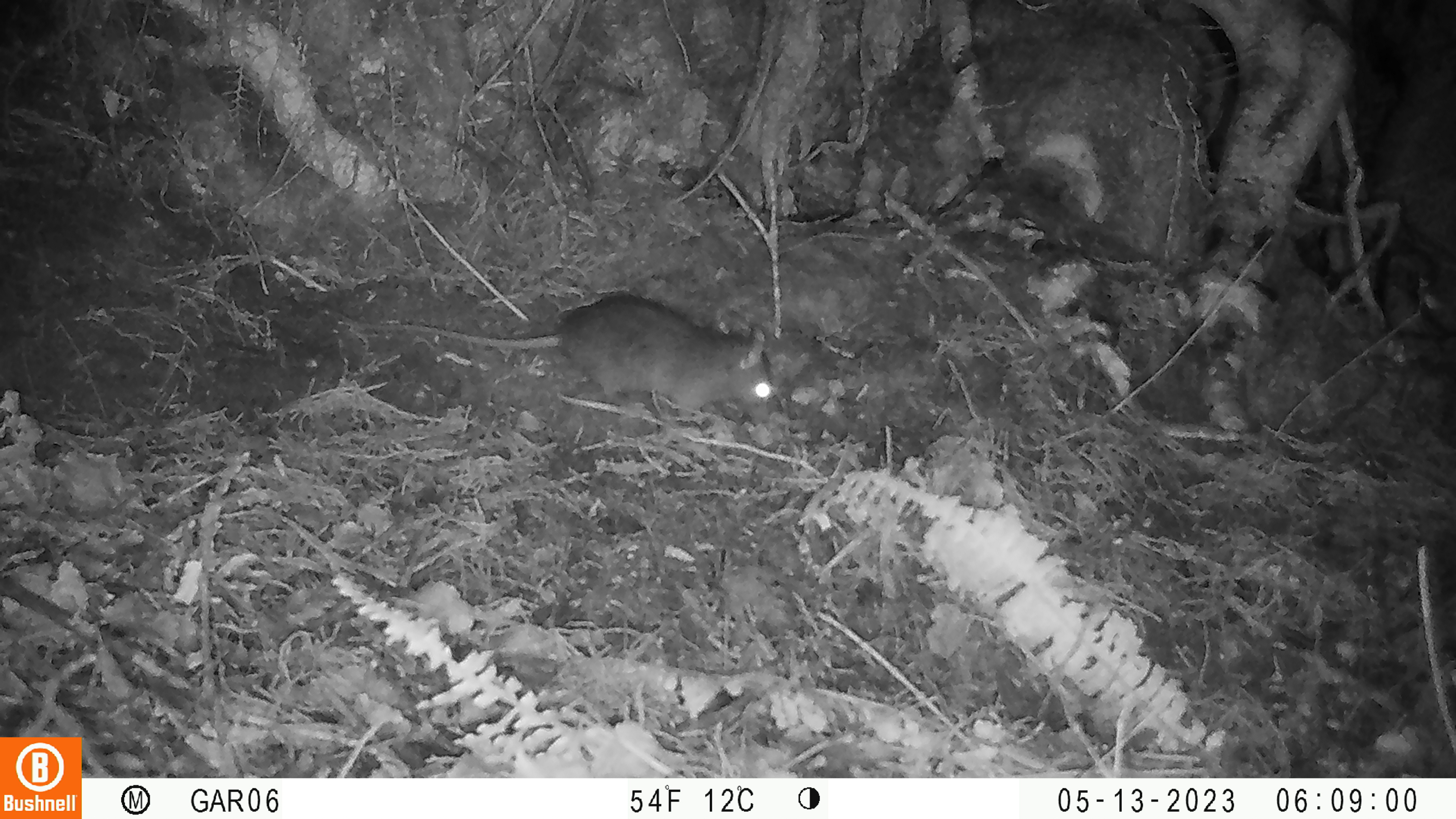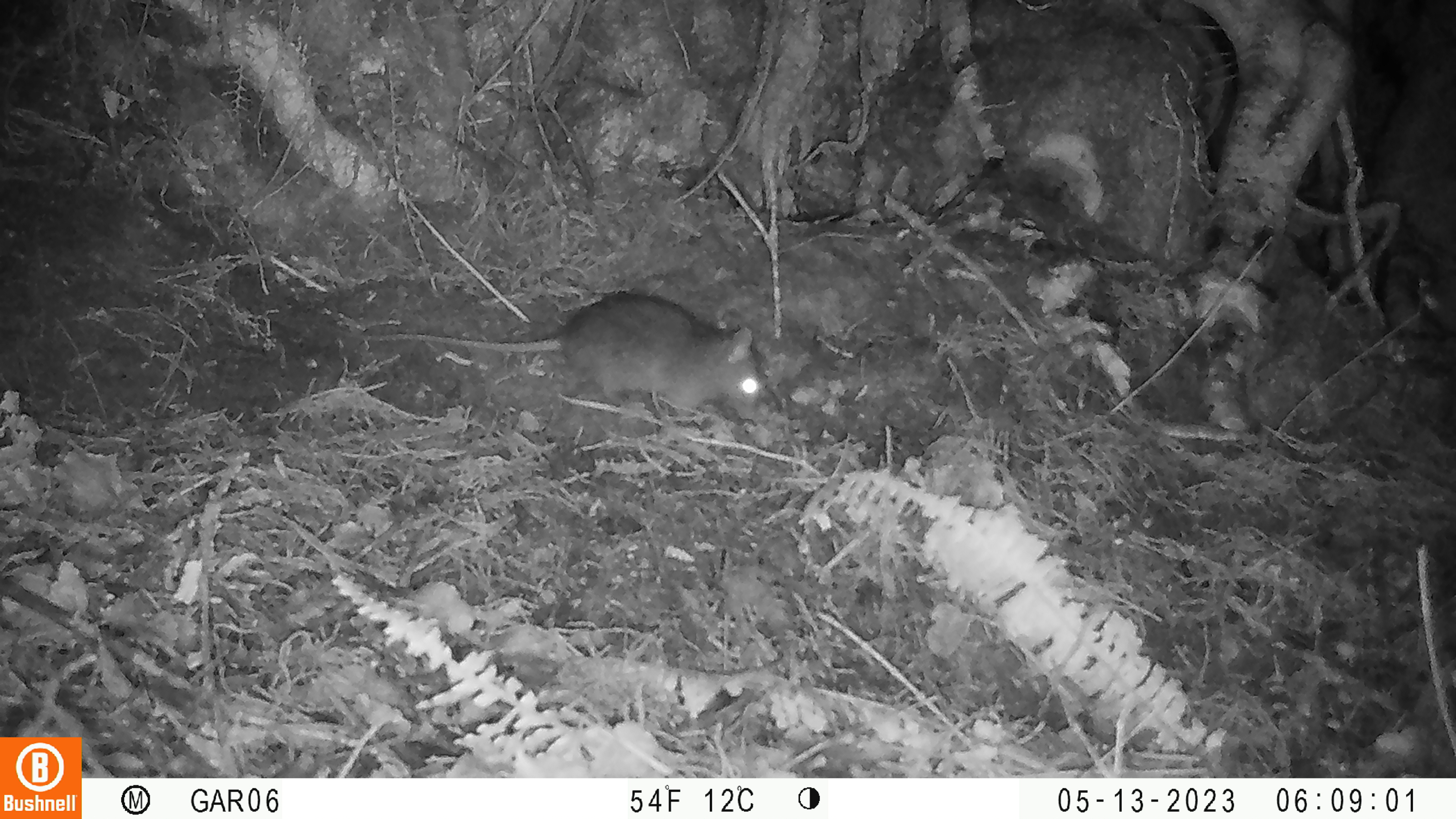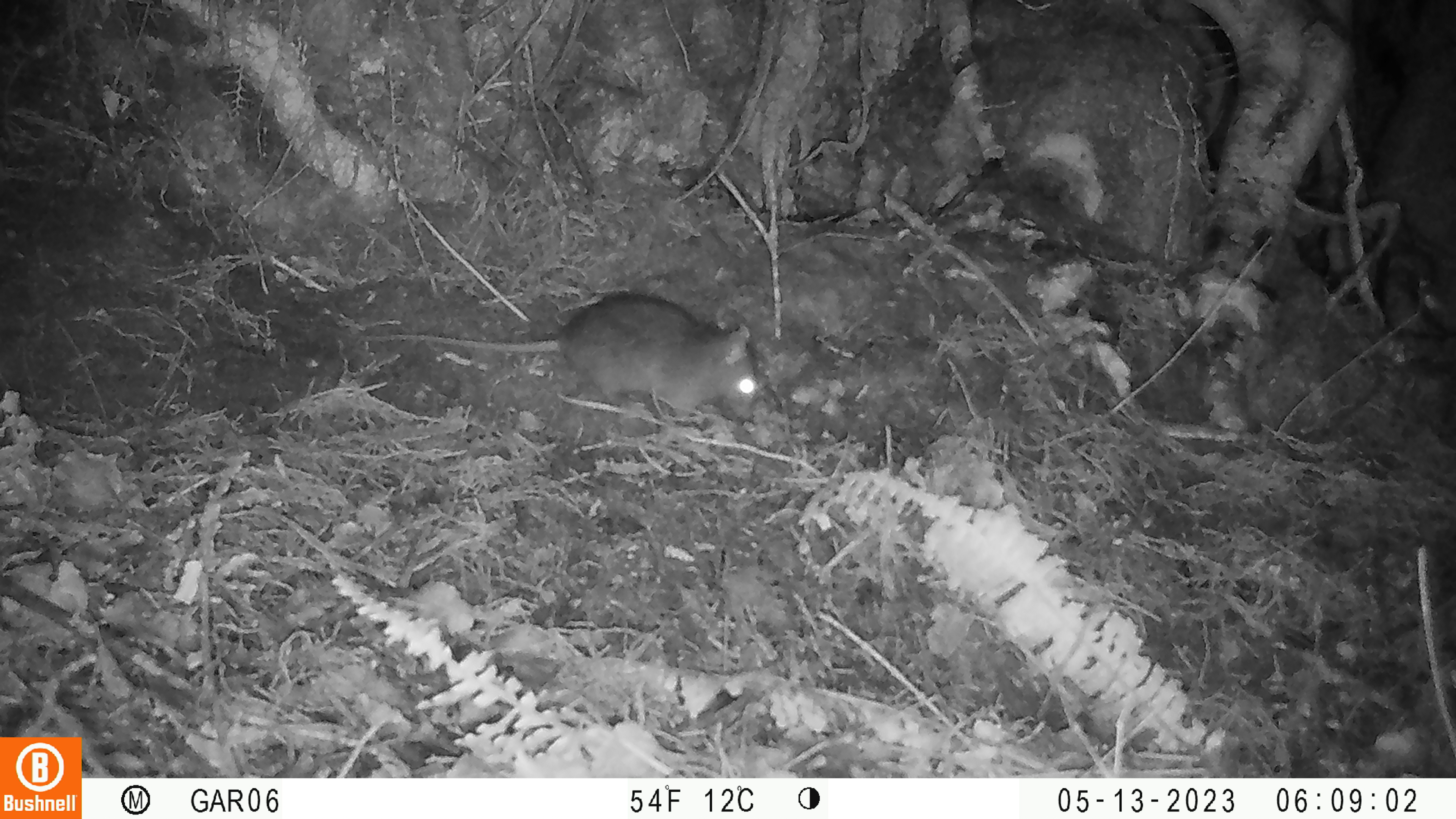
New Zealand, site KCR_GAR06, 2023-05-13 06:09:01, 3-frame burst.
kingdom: Animalia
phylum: Chordata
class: Mammalia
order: Rodentia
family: Muridae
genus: Rattus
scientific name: Rattus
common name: rat